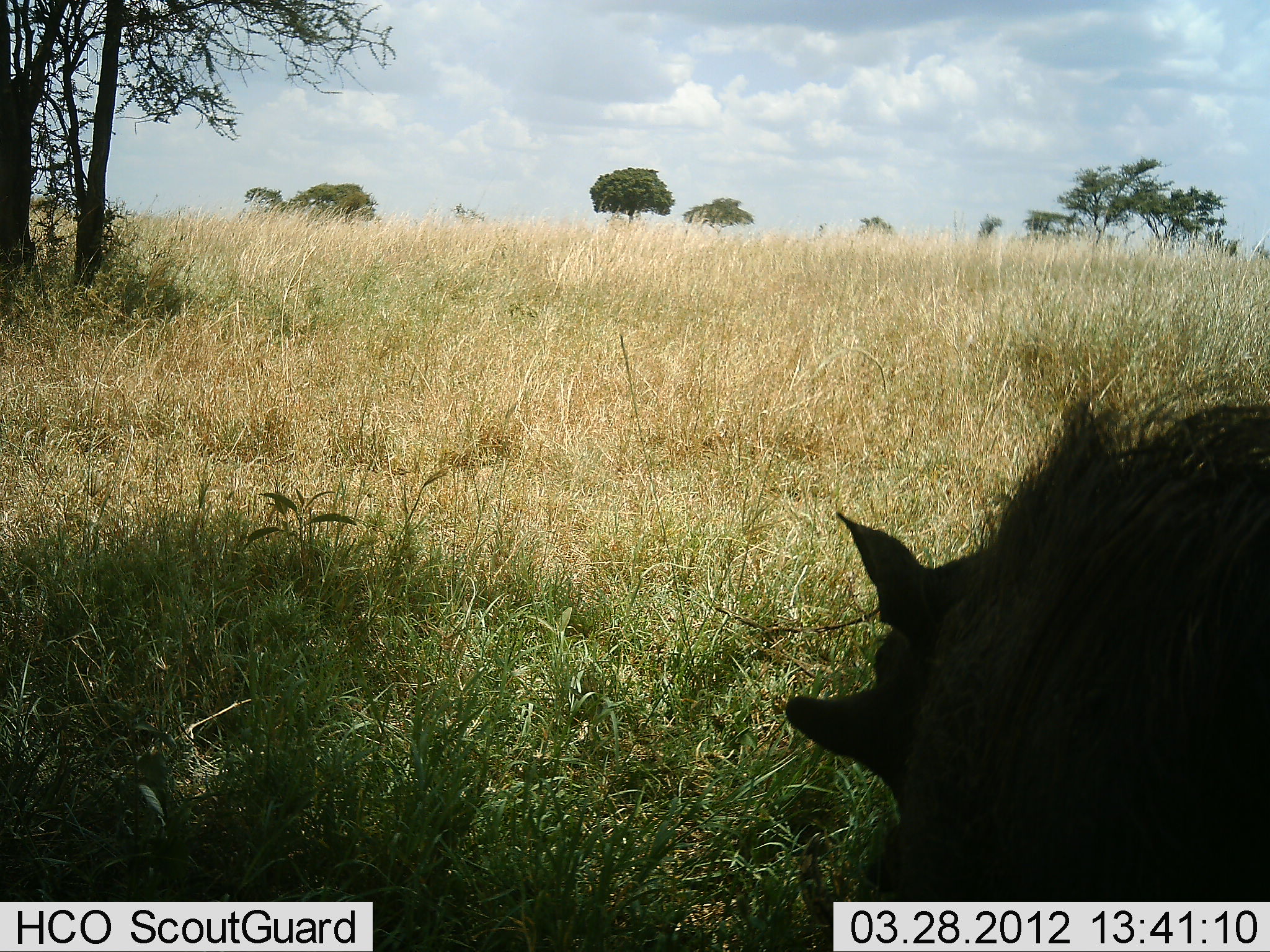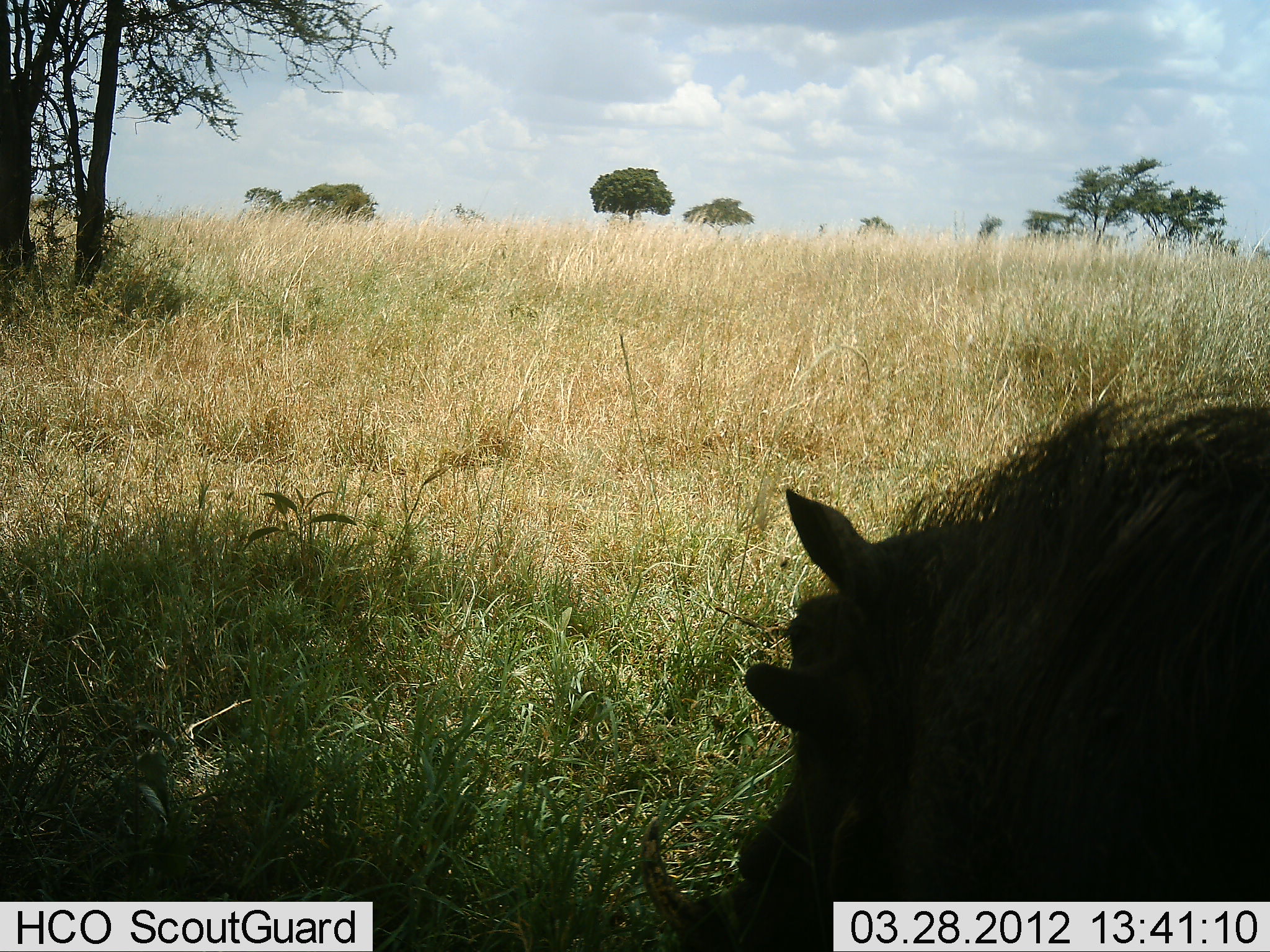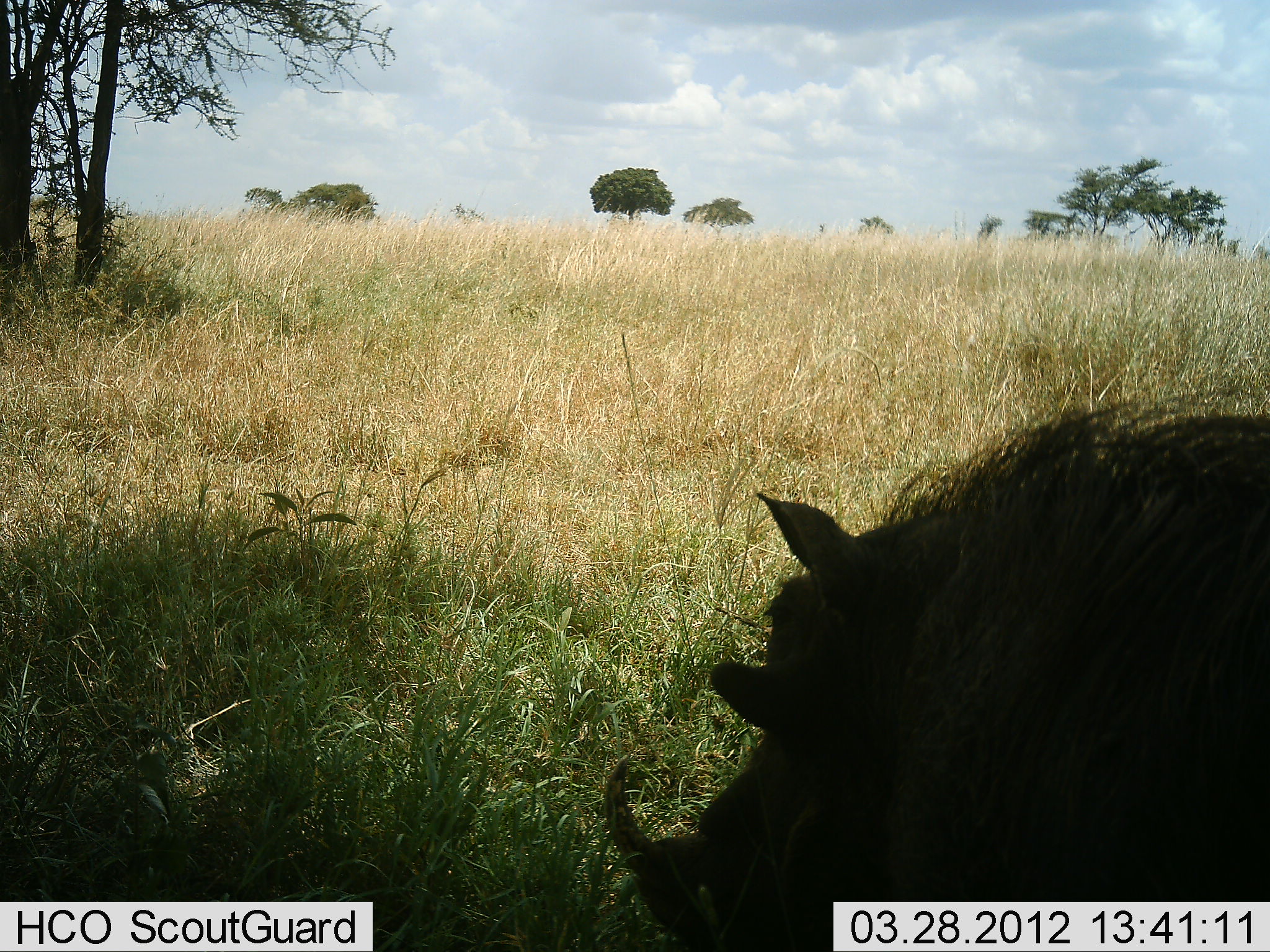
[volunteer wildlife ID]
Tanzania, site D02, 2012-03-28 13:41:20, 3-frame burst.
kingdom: Animalia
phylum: Chordata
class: Mammalia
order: Artiodactyla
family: Suidae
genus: Phacochoerus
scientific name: Phacochoerus africanus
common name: warthog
Warthog (Phacochoerus africanus), count 1. Behavior (volunteer vote fractions): standing 50%, resting 0%, moving 17%, interacting 0%. Young present (vote fraction): 0%. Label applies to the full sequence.